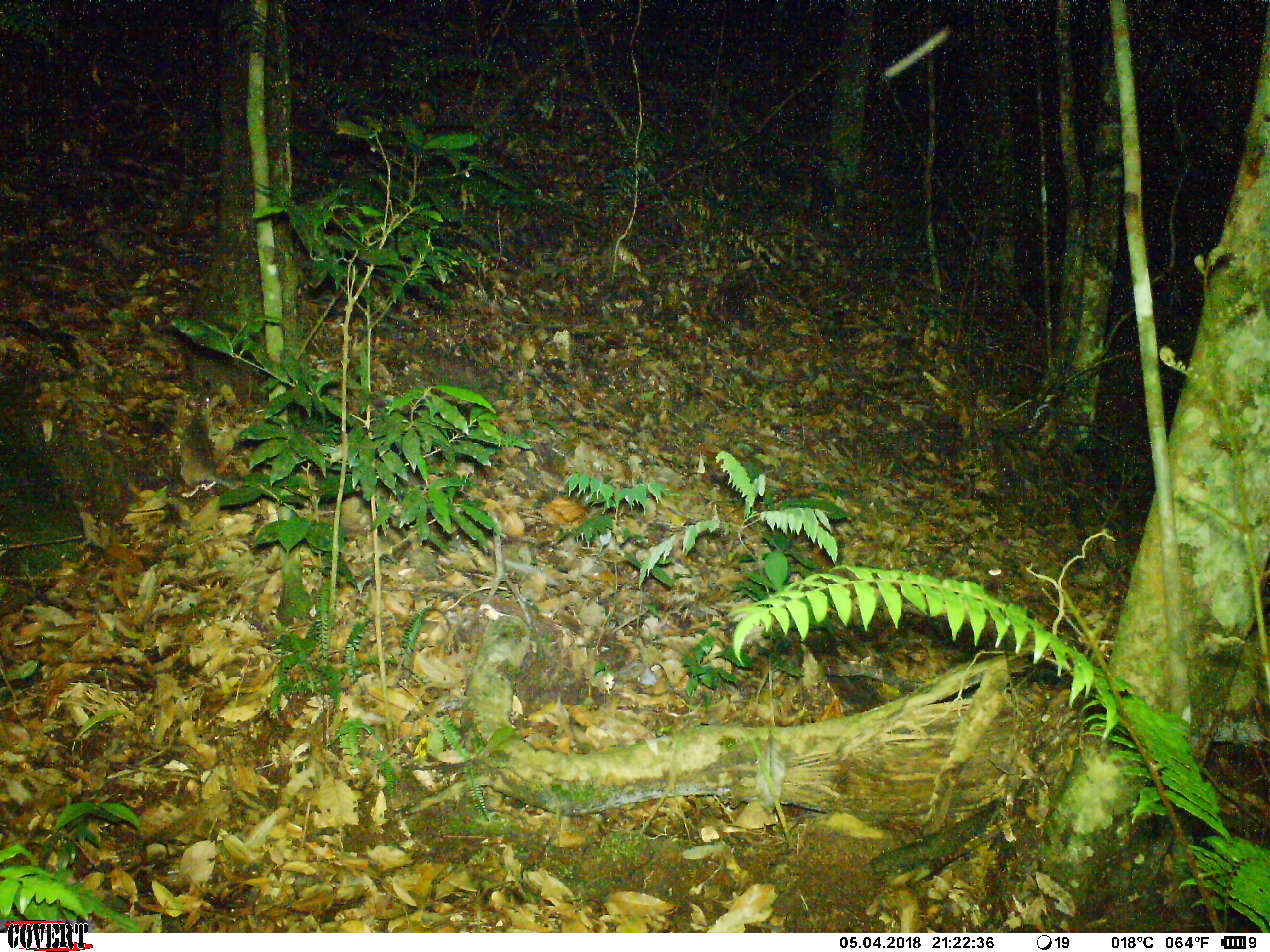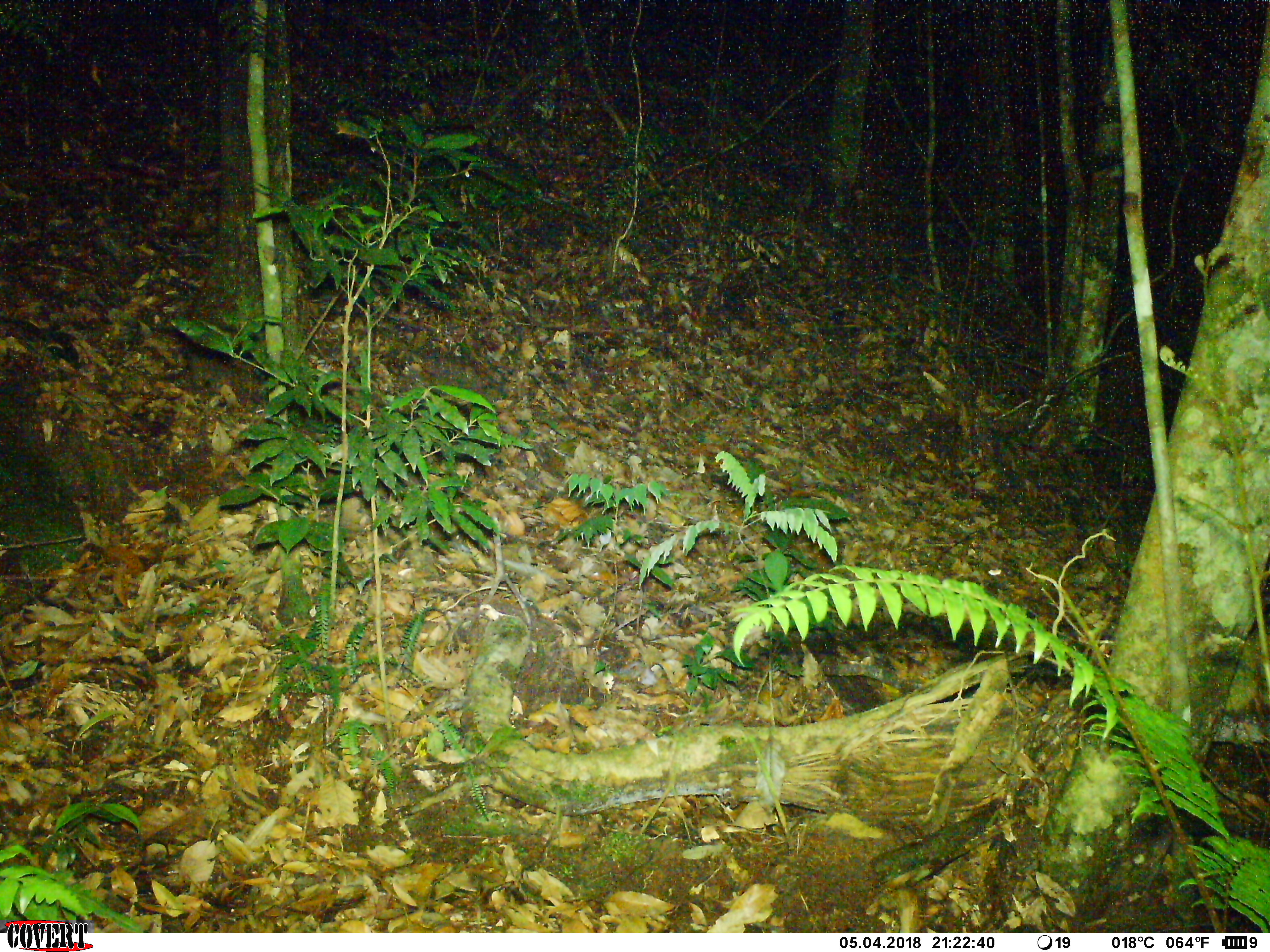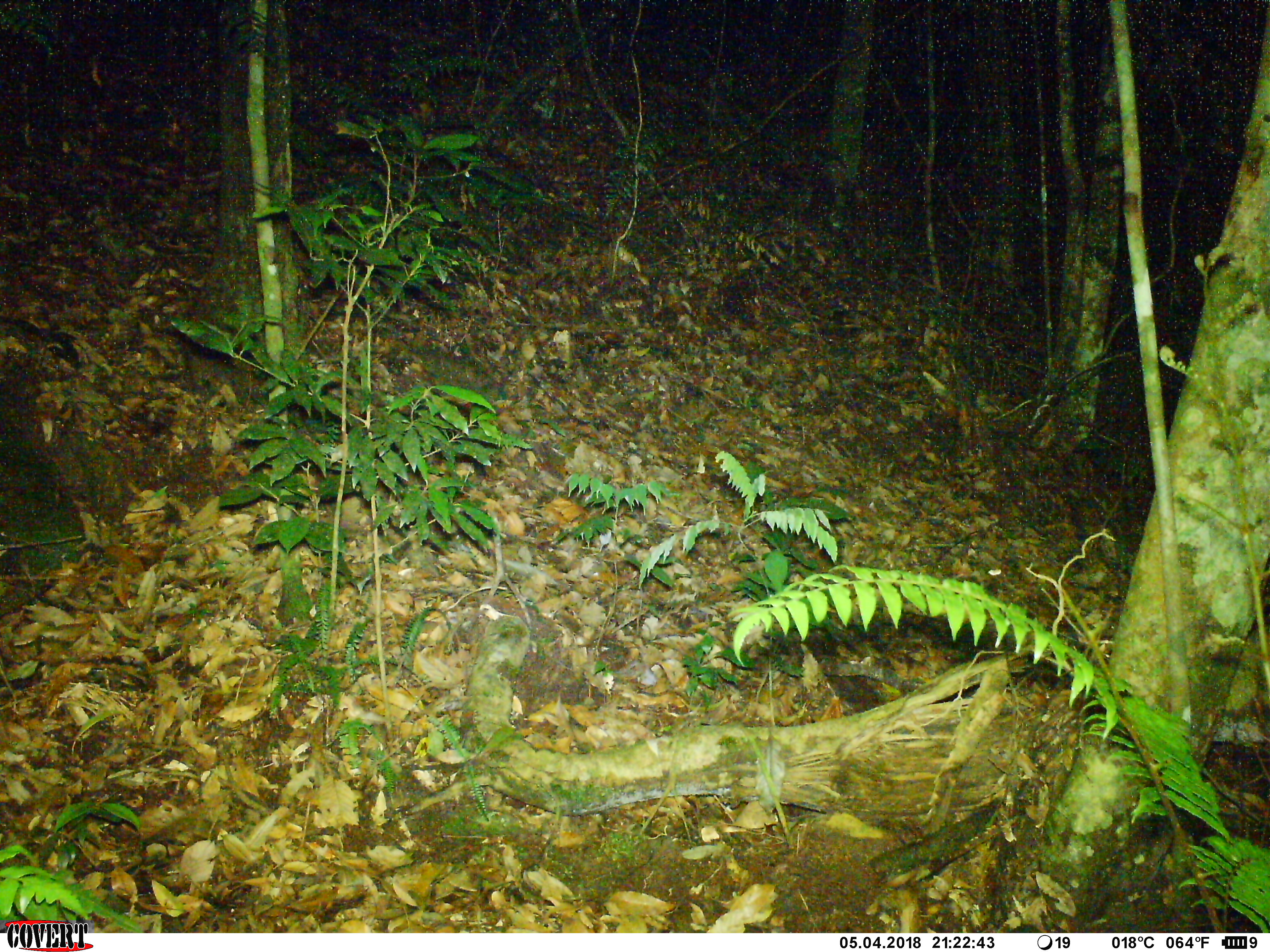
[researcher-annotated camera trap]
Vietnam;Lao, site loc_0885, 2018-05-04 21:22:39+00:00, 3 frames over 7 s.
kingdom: Animalia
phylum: Chordata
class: Mammalia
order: Rodentia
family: Muridae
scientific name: Muridae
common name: old-world mice and rats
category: unidentified murid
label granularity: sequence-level